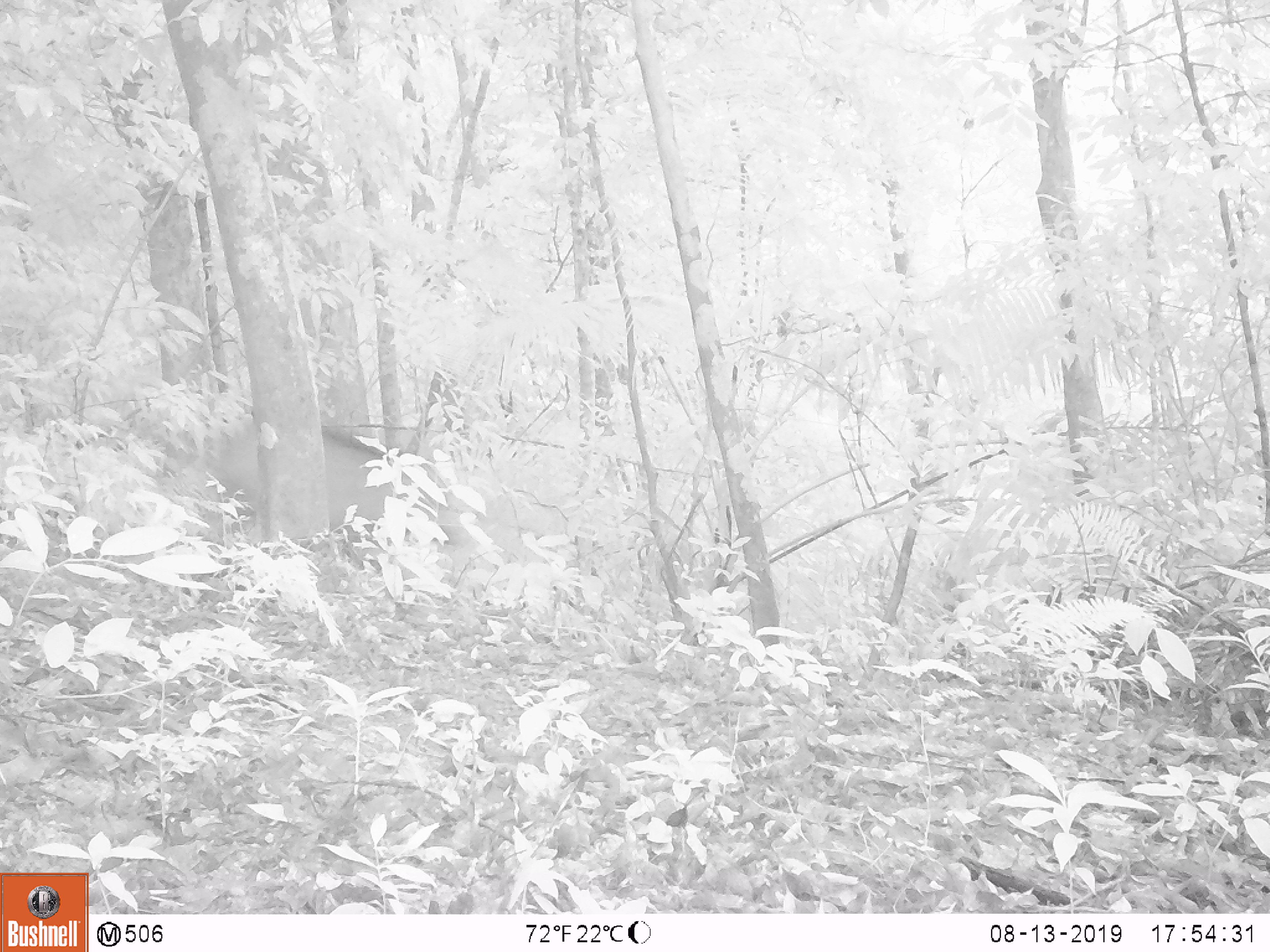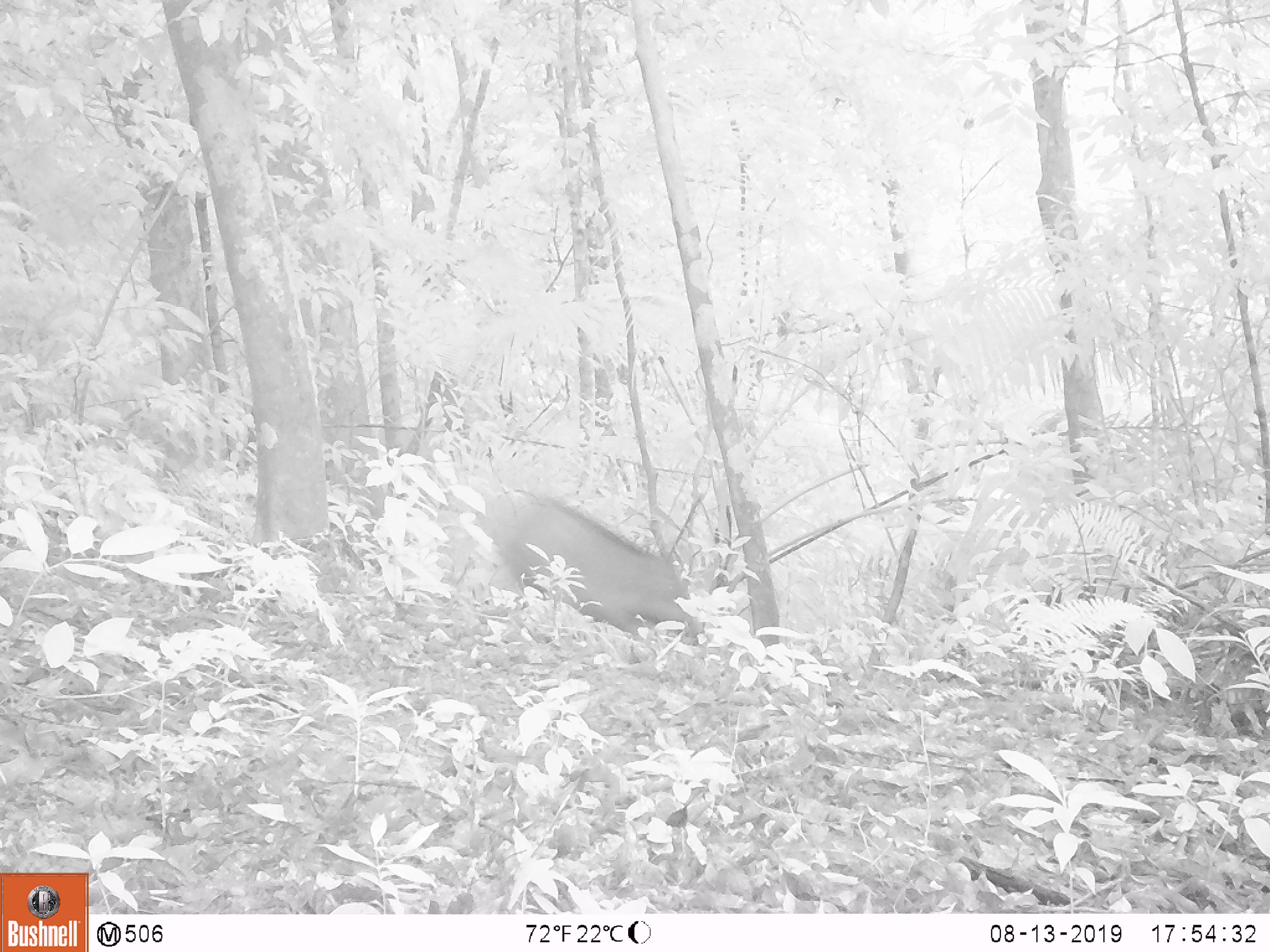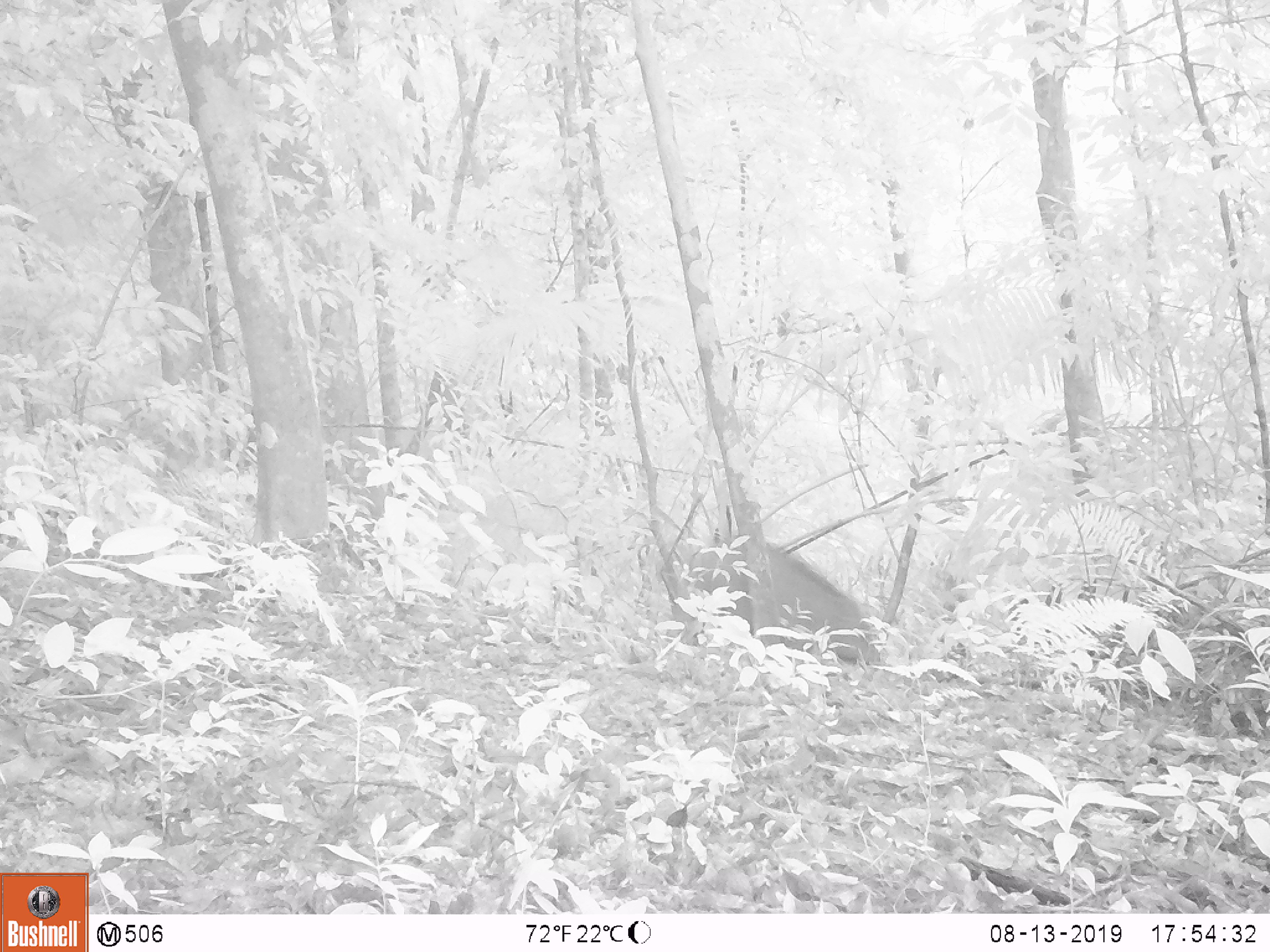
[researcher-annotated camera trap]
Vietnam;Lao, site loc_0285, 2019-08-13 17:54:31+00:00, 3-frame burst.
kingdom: Animalia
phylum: Chordata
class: Mammalia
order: Artiodactyla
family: Suidae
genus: Sus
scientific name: Sus scrofa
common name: eurasian wild pig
Eurasian wild pig (Sus scrofa). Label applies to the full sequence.